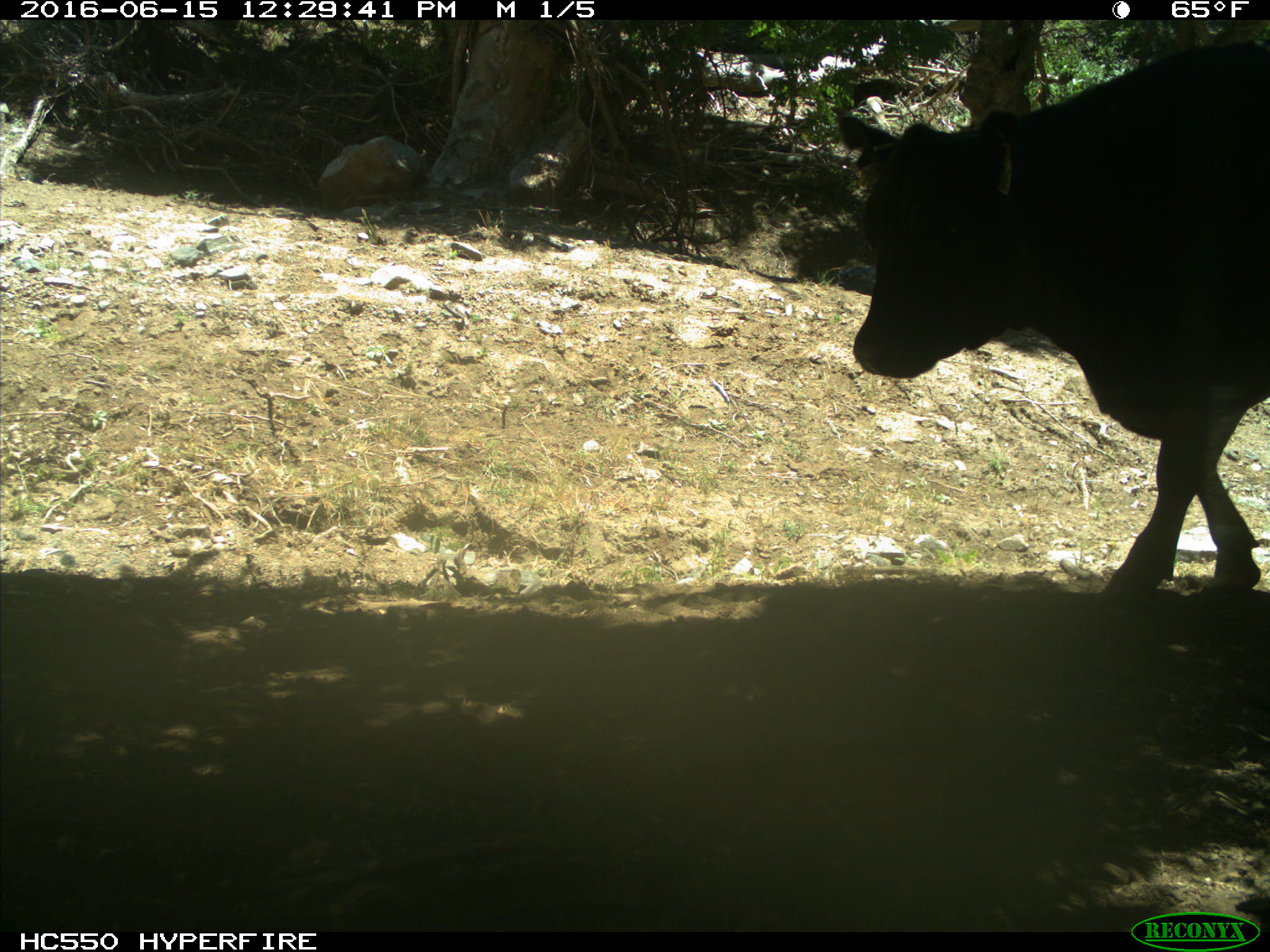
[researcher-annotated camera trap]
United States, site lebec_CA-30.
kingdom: Animalia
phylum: Chordata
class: Mammalia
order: Artiodactyla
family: Bovidae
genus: Bos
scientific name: Bos taurus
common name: domestic cow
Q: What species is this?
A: Bos taurus (domestic cow).